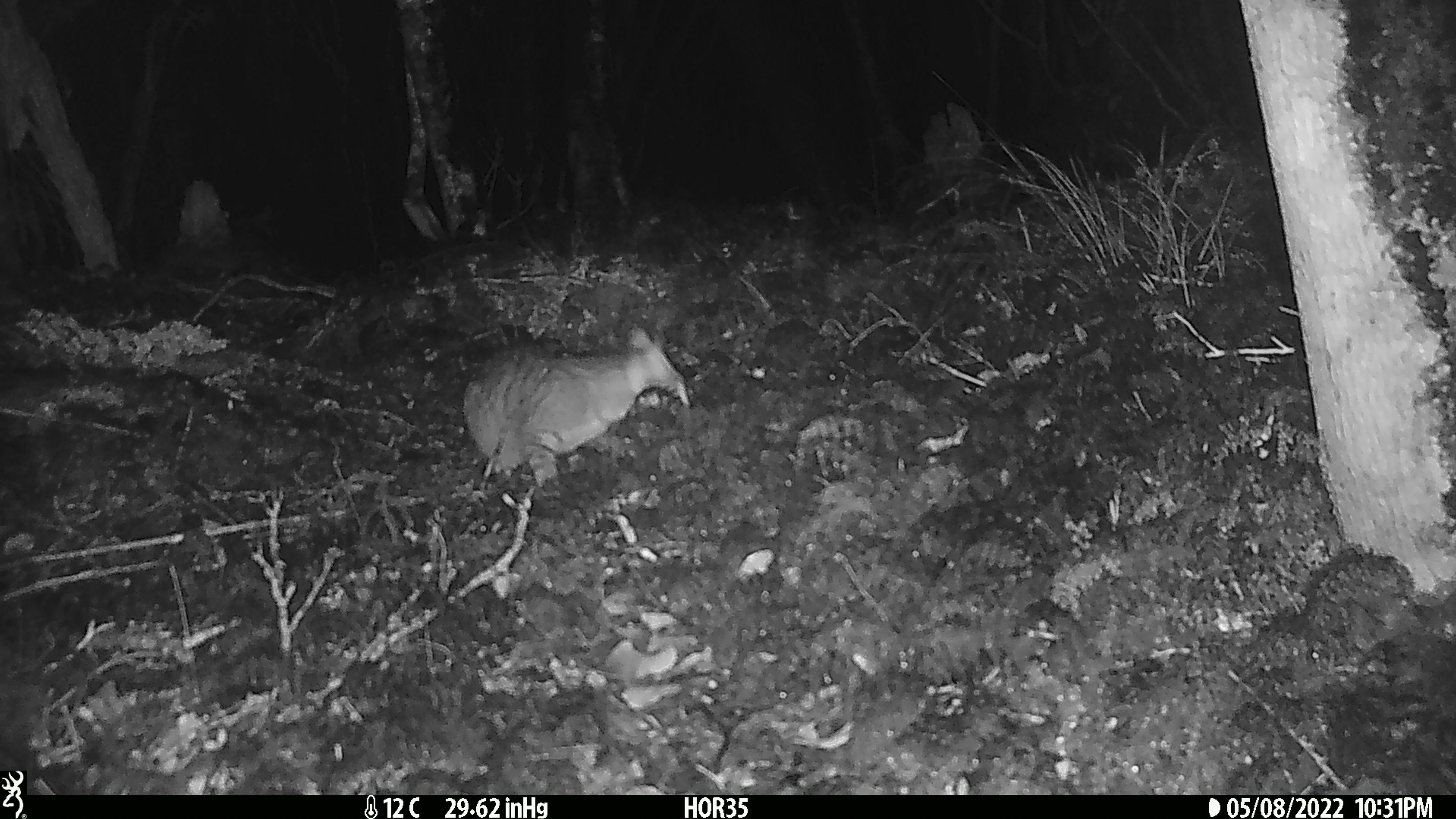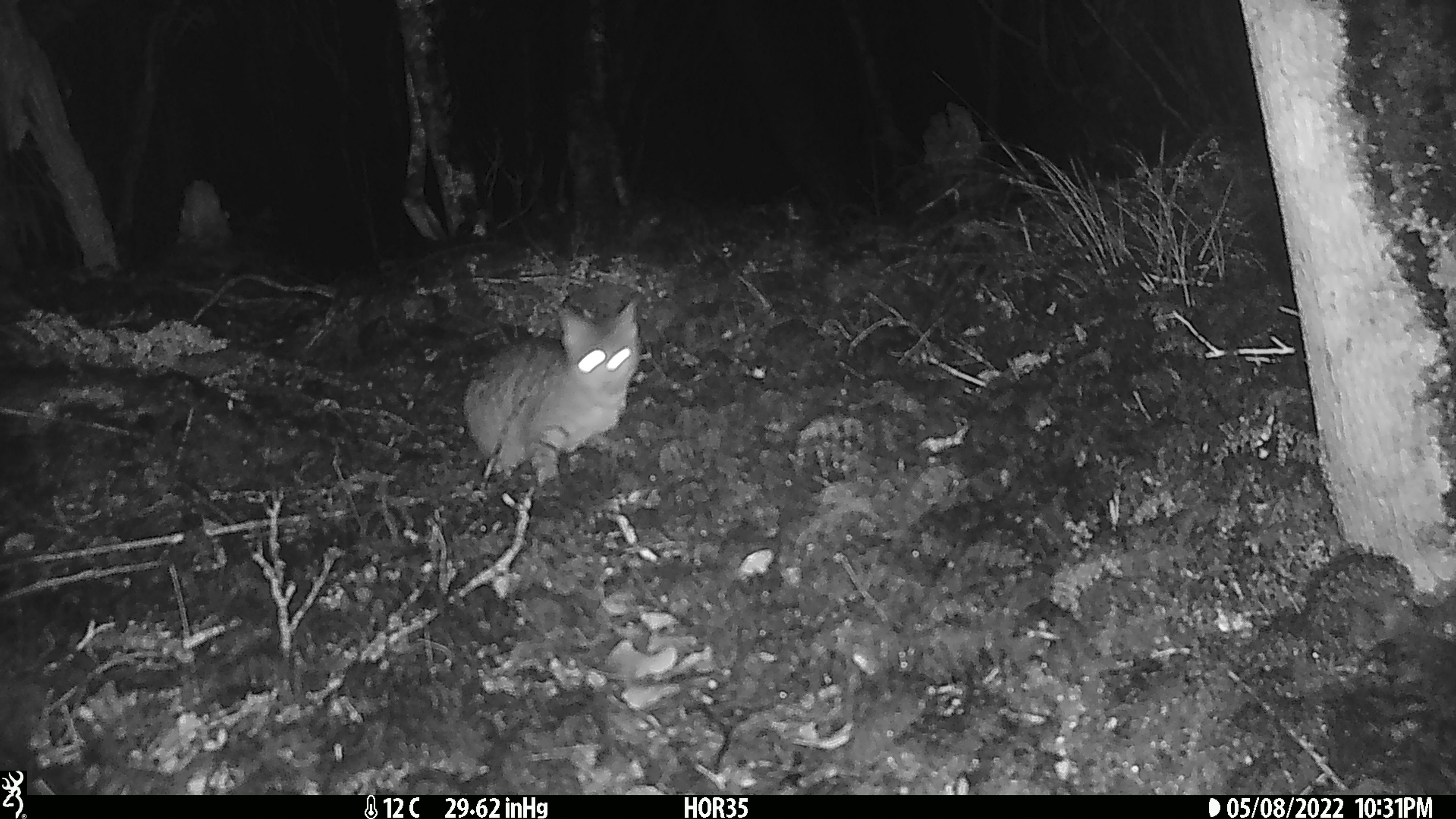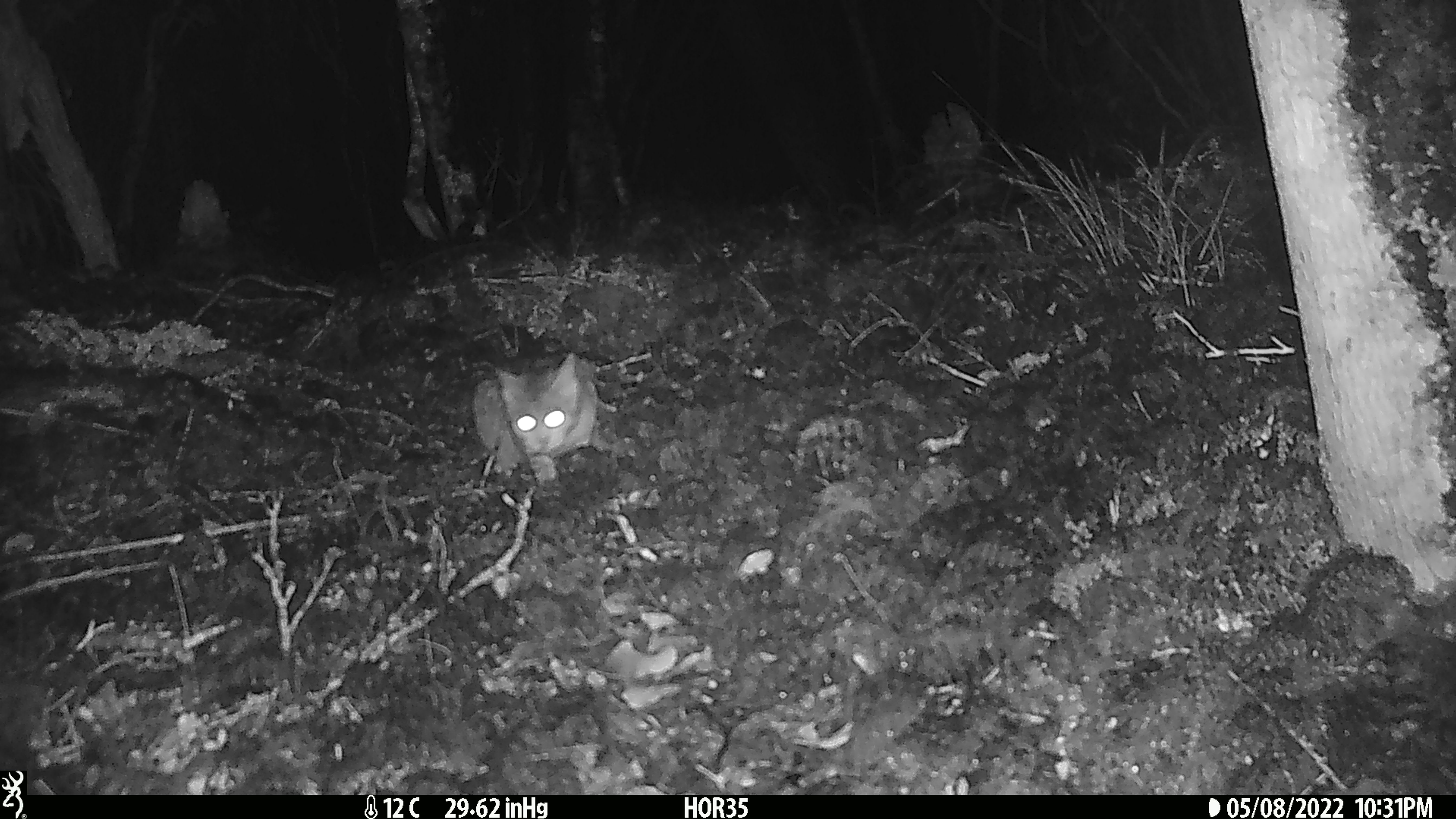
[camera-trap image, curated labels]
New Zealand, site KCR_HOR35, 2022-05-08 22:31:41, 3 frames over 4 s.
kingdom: Animalia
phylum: Chordata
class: Mammalia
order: Carnivora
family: Felidae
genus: Felis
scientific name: Felis catus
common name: domestic cat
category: cat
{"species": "cat (domestic cat) (Felis catus)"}